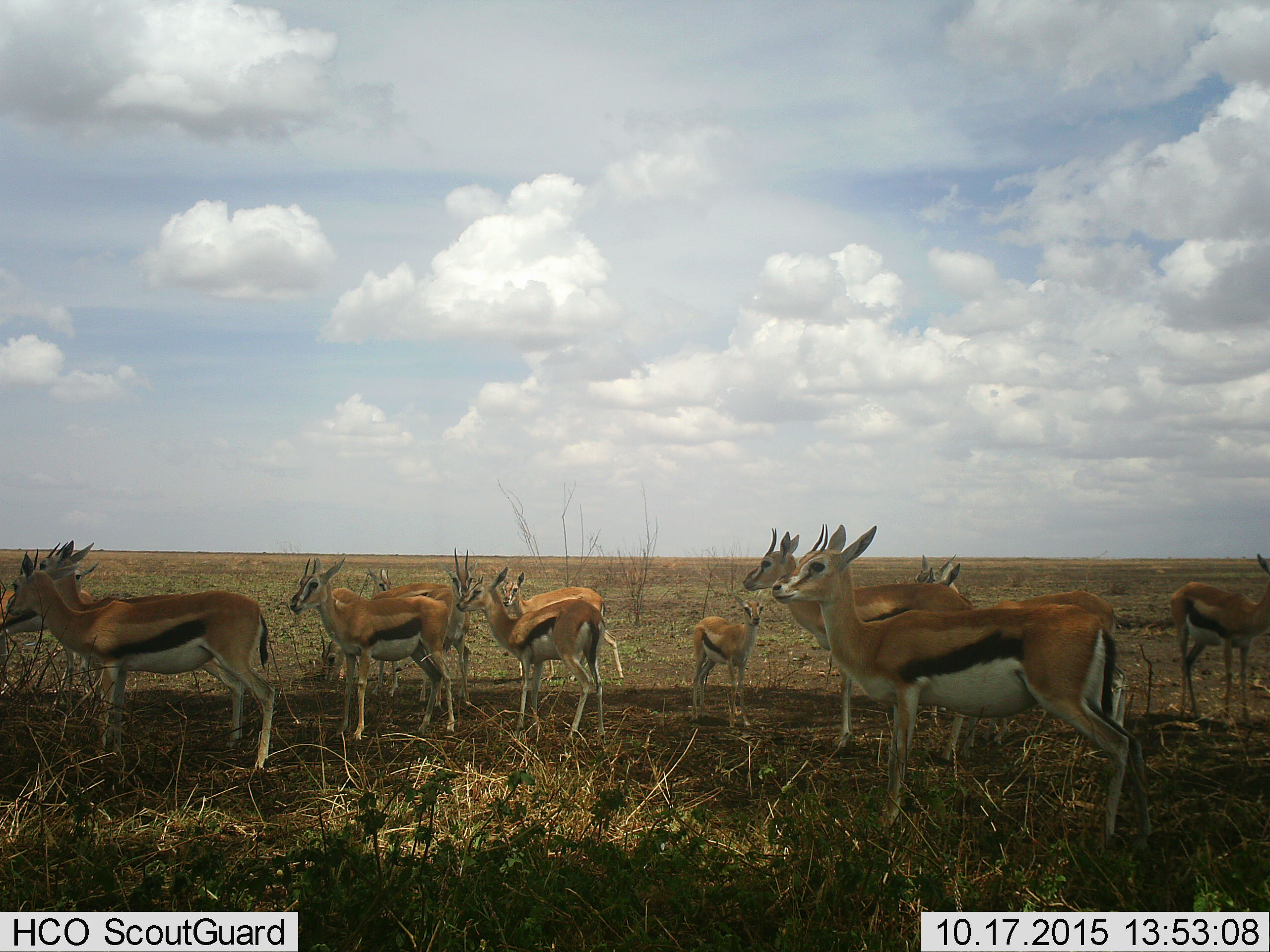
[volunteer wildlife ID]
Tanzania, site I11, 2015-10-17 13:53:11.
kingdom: Animalia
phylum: Chordata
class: Mammalia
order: Artiodactyla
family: Bovidae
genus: Eudorcas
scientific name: Eudorcas thomsonii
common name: thomson's gazelle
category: gazellethomsons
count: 11-50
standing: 89%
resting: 11%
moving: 22%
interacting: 22%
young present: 56%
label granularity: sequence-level